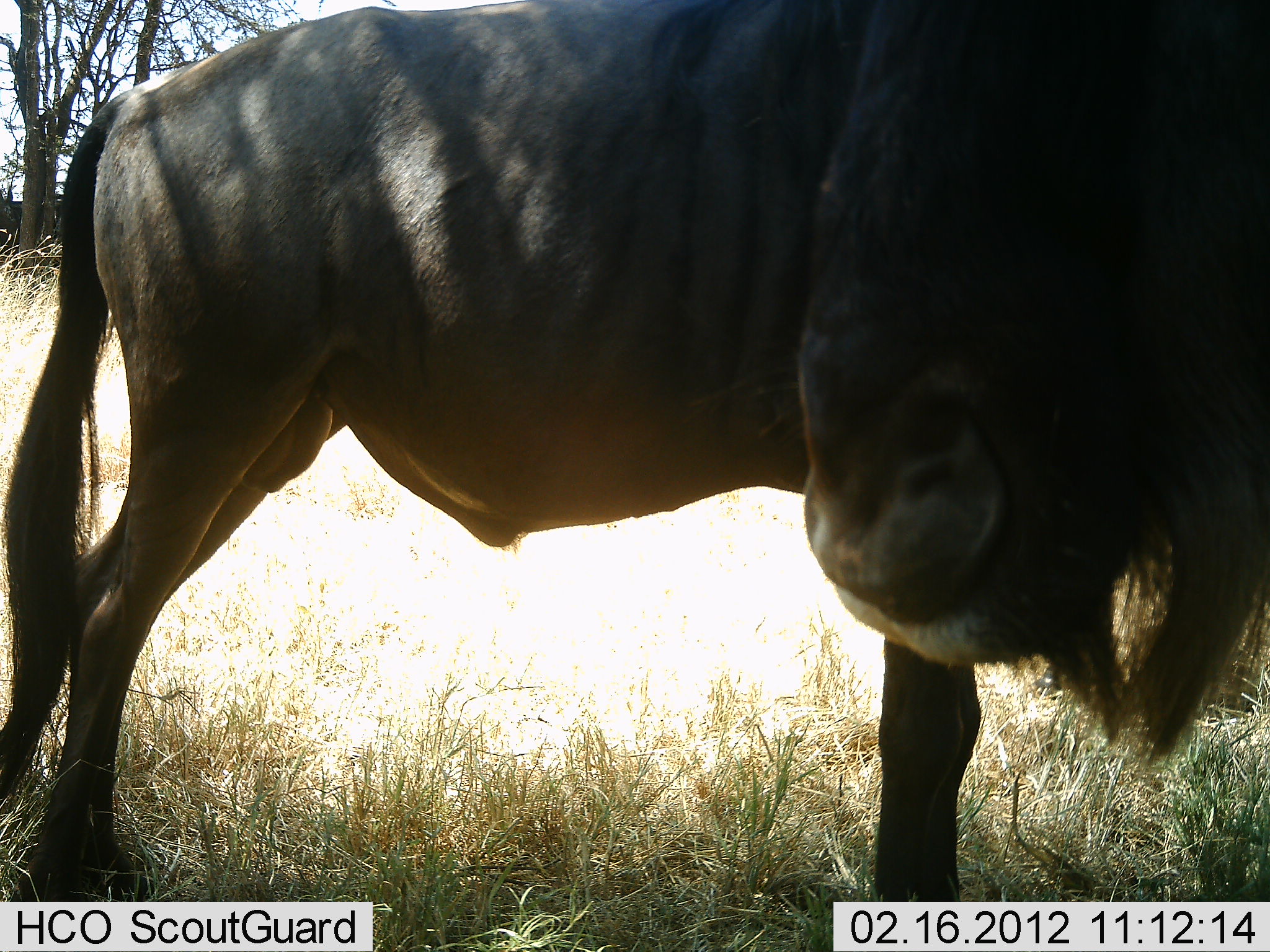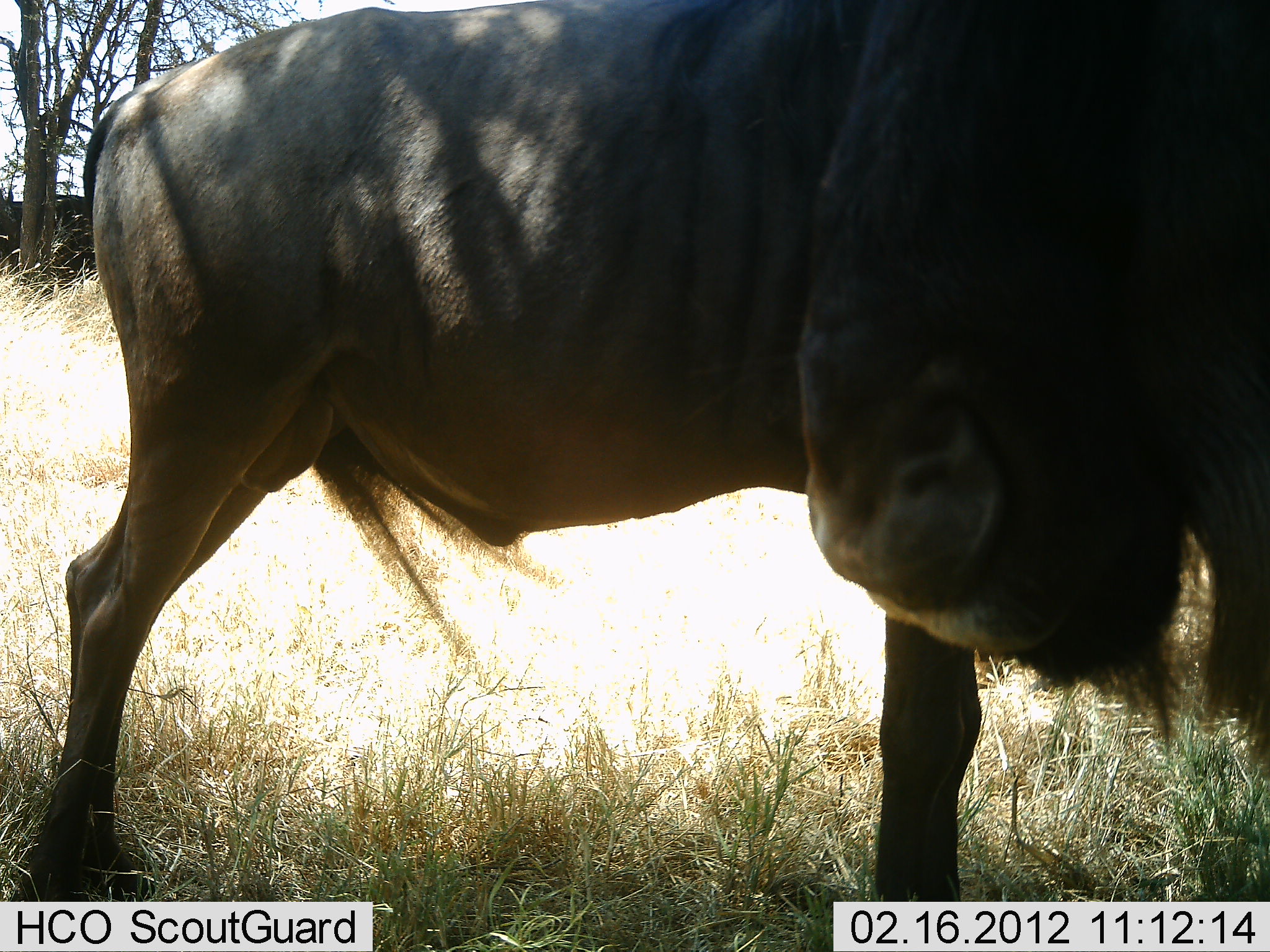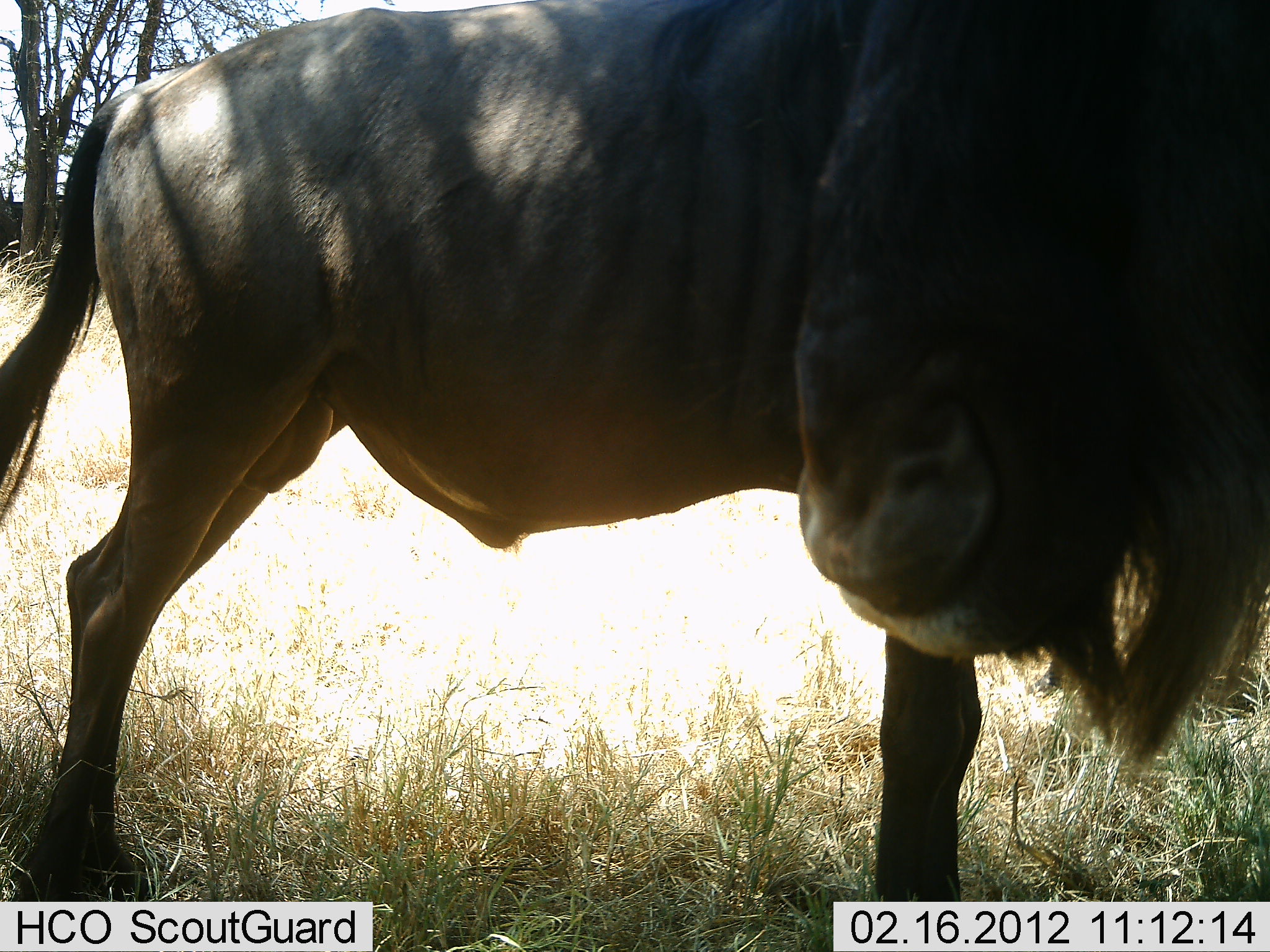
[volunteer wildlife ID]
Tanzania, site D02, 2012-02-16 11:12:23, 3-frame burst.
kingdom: Animalia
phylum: Chordata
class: Mammalia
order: Artiodactyla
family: Bovidae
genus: Connochaetes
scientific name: Connochaetes taurinus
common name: blue wildebeest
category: wildebeest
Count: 1.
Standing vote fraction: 93%.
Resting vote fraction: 0%.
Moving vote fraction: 4%.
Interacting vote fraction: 4%.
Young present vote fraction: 0%.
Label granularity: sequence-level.